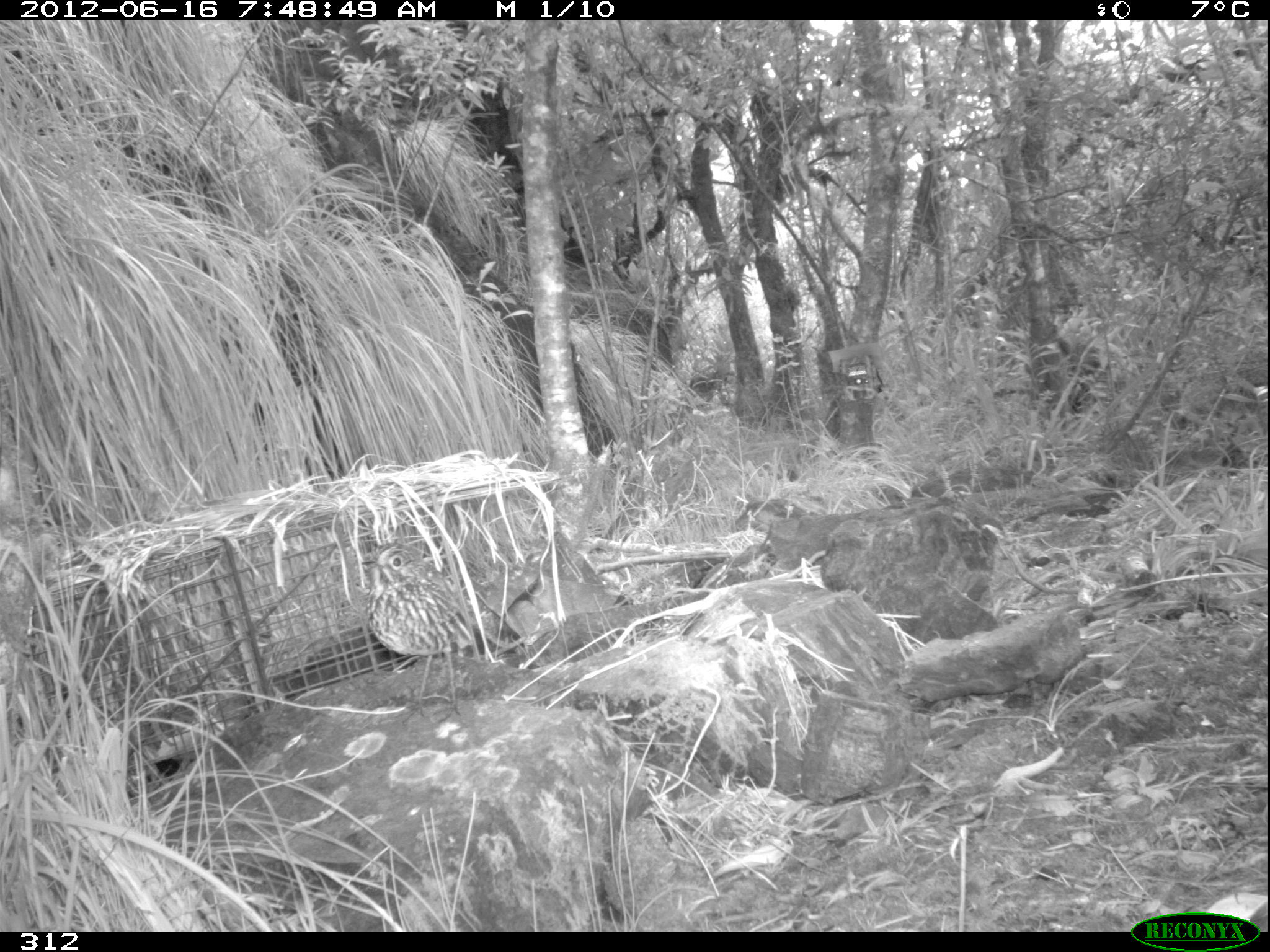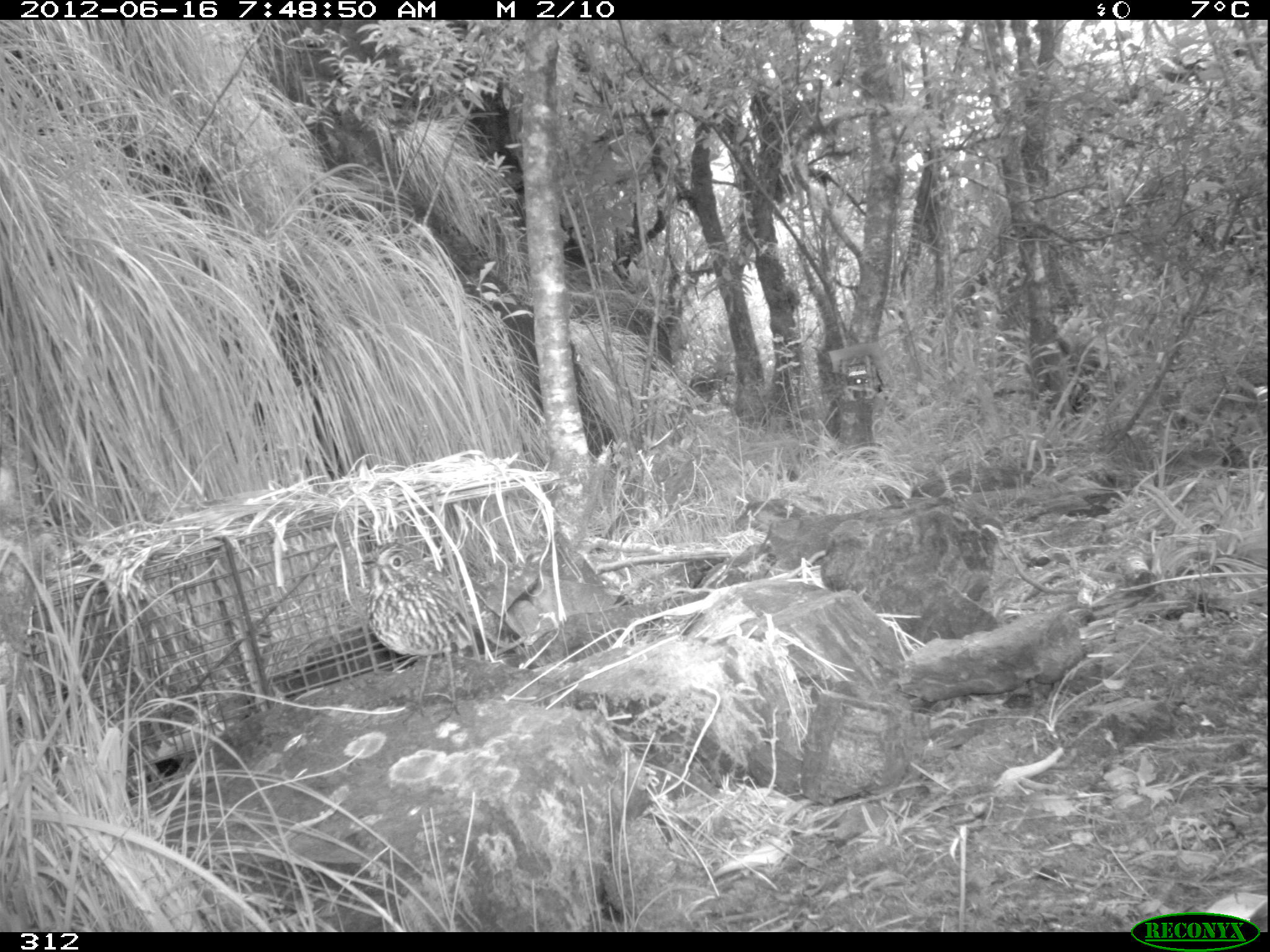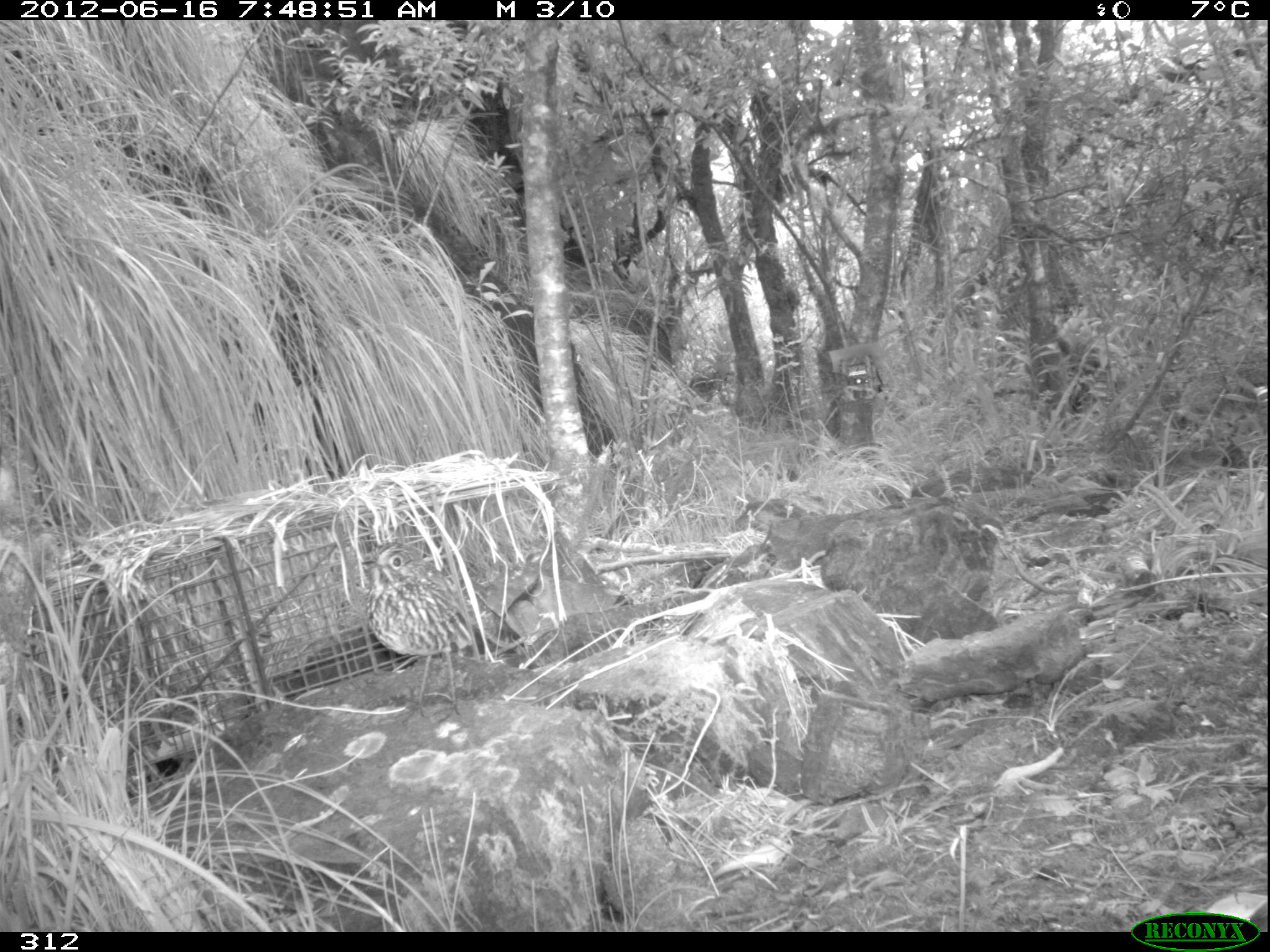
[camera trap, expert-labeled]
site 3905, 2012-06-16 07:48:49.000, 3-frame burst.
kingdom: Animalia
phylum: Chordata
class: Aves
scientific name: Aves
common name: bird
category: unknown bird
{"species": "unknown bird (bird) (Aves)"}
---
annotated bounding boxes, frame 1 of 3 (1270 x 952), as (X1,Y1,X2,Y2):
unknown bird: (360,542,473,724)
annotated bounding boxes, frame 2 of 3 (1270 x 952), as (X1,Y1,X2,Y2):
unknown bird: (358,538,476,724)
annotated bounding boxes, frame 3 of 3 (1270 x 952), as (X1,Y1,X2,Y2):
unknown bird: (360,541,474,724)